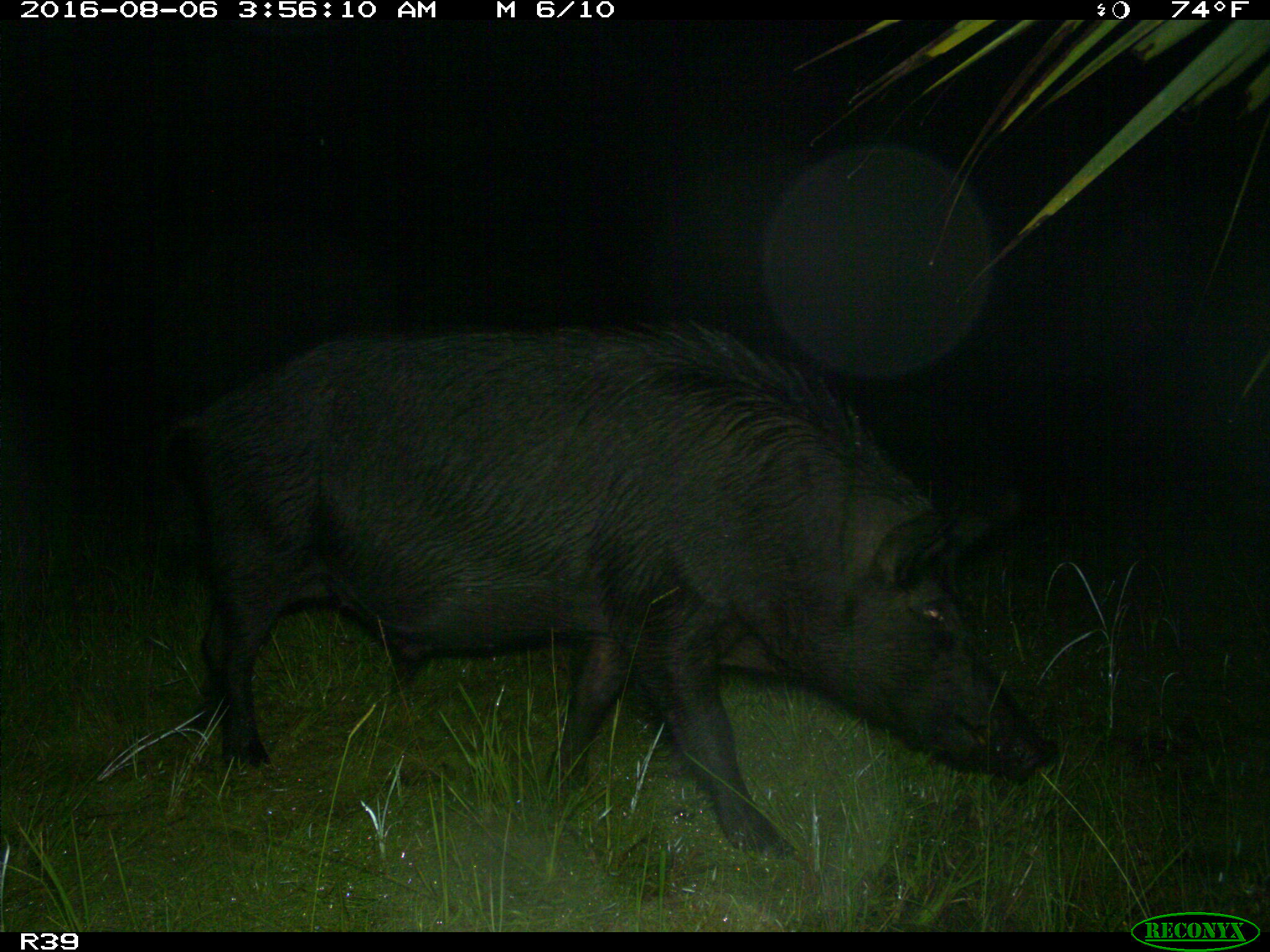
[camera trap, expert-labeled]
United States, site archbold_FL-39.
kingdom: Animalia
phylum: Chordata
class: Mammalia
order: Artiodactyla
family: Suidae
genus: Sus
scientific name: Sus scrofa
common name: wild boar